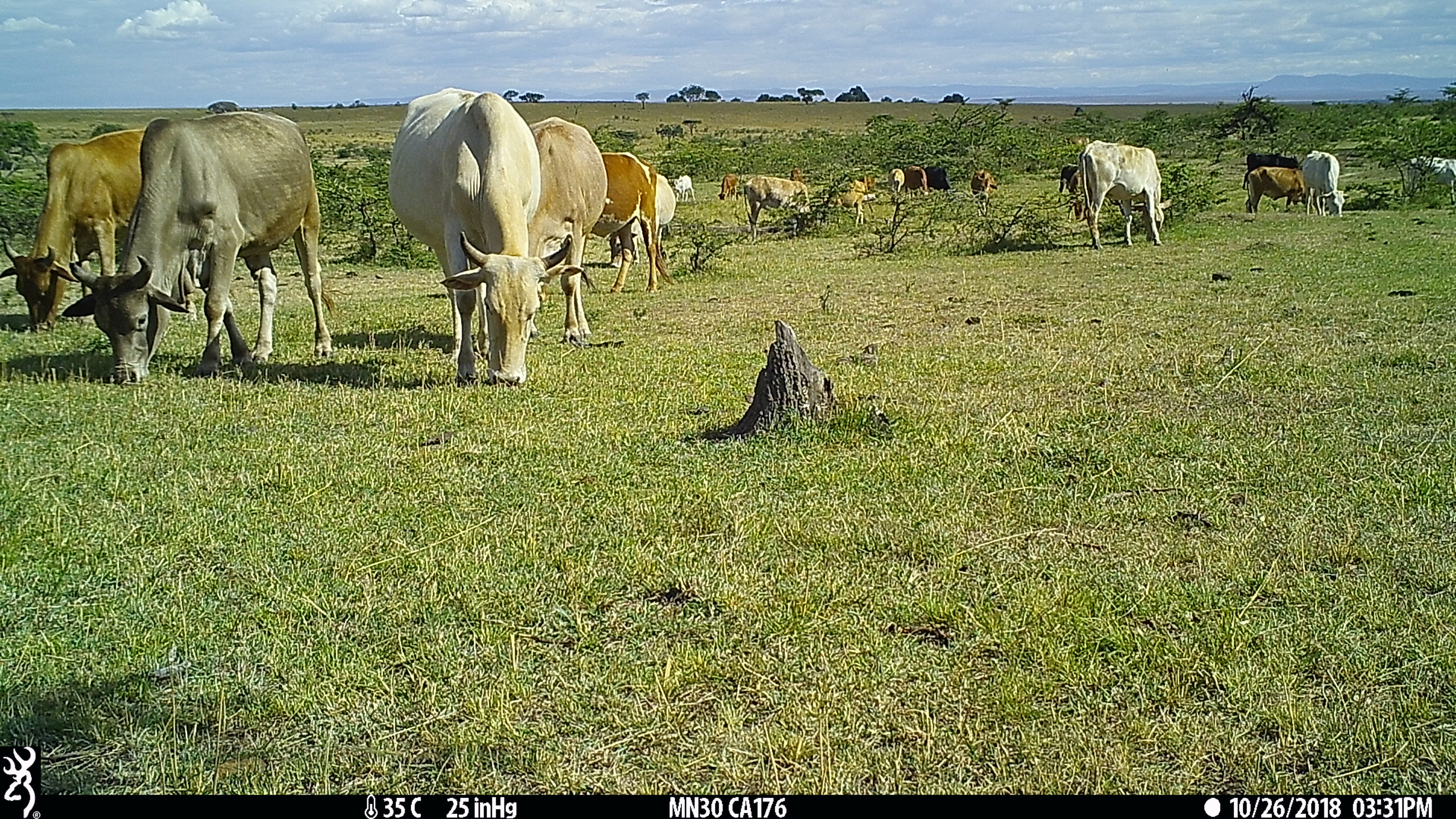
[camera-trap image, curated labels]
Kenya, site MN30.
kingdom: Animalia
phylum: Chordata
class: Mammalia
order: Artiodactyla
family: Bovidae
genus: Bos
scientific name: Bos taurus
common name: cattle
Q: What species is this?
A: Cattle (Bos taurus).